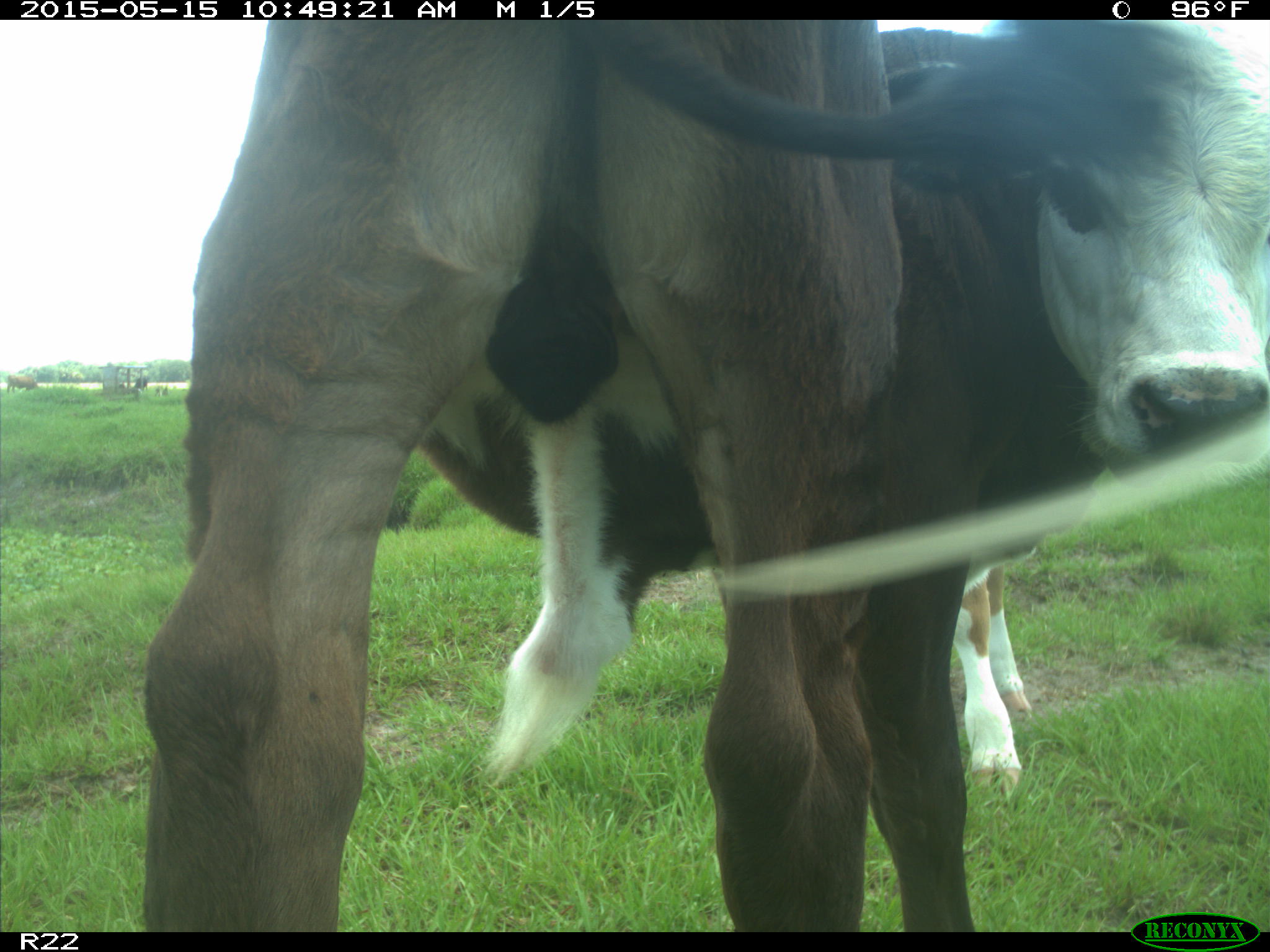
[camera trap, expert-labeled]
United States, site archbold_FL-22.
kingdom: Animalia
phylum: Chordata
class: Mammalia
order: Artiodactyla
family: Bovidae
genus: Bos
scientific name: Bos taurus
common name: domestic cow